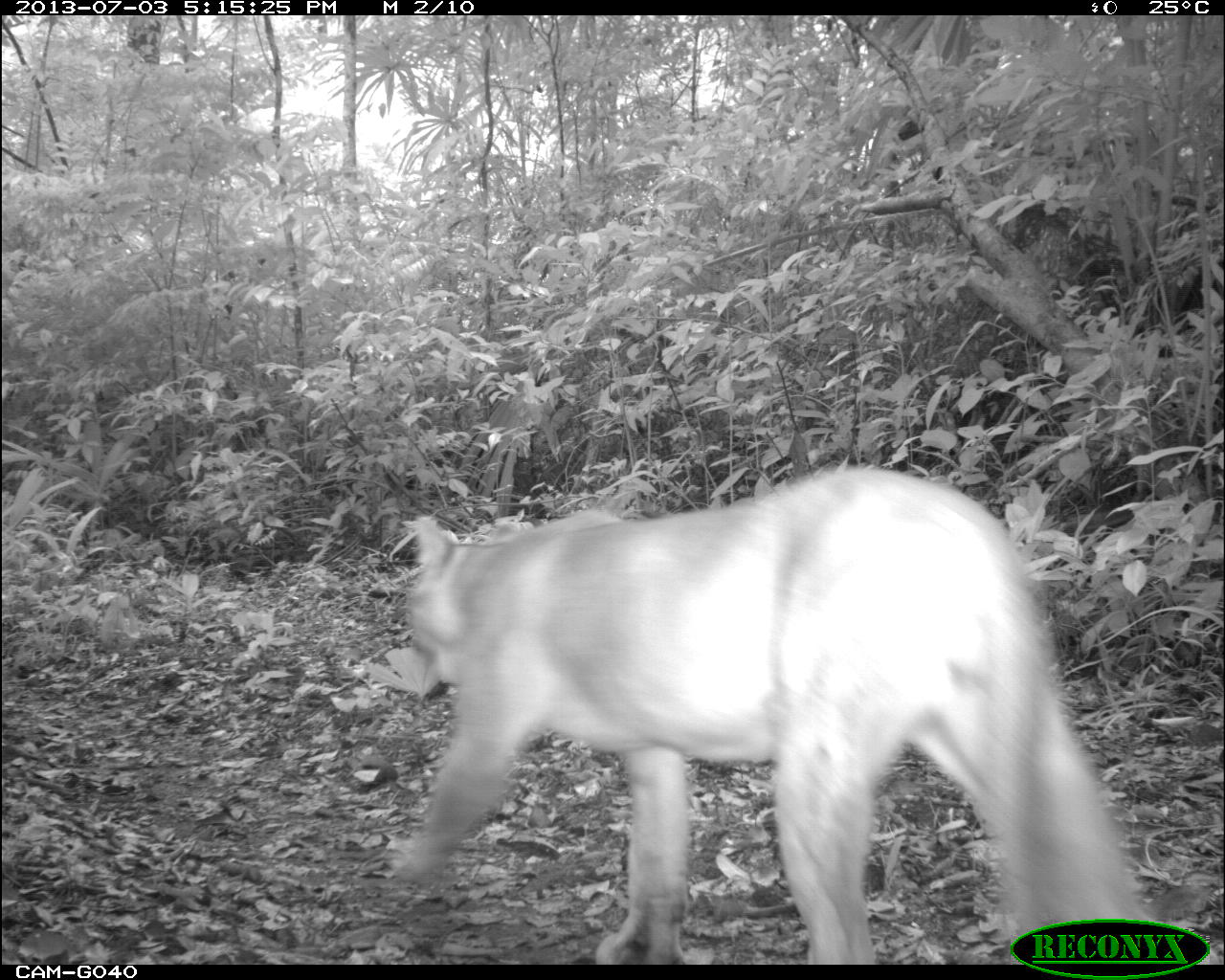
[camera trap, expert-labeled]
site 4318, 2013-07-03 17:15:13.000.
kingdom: Animalia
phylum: Chordata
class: Mammalia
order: Carnivora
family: Felidae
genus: Puma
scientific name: Puma concolor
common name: mountain lion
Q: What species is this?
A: Puma concolor (mountain lion).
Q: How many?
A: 1.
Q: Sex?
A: Male.